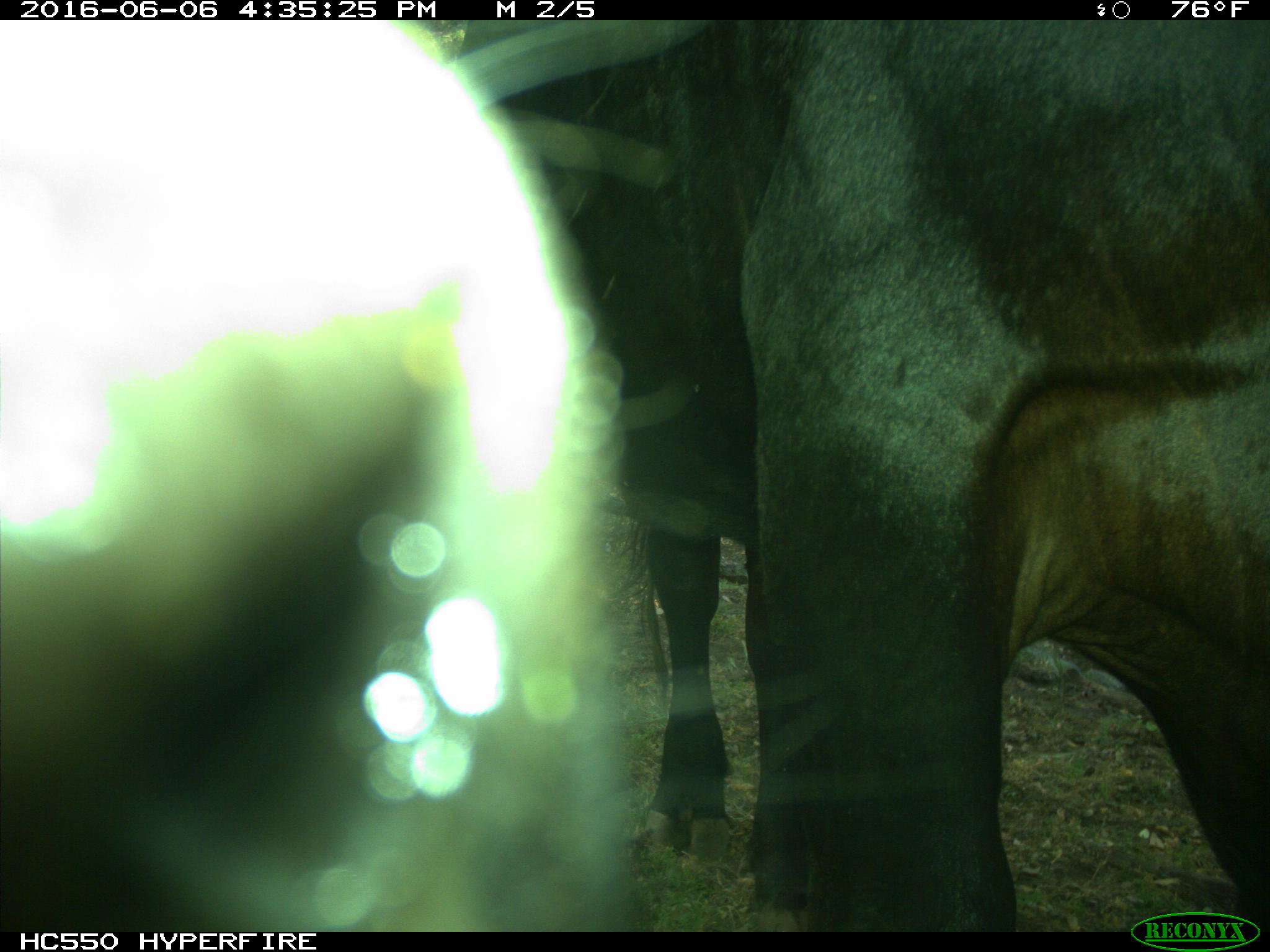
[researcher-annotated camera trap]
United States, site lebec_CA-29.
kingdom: Animalia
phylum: Chordata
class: Mammalia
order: Artiodactyla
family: Bovidae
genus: Bos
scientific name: Bos taurus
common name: domestic cow